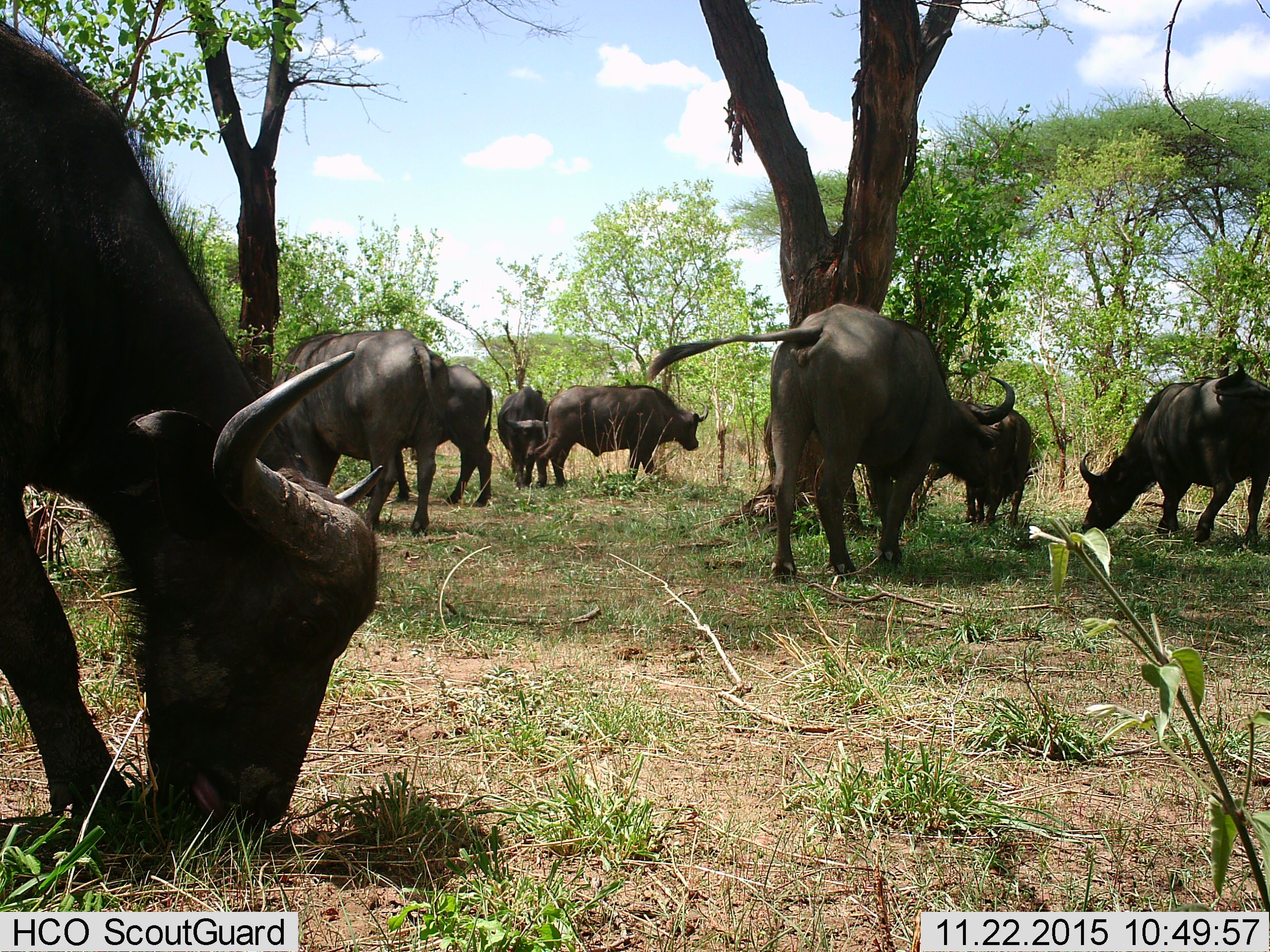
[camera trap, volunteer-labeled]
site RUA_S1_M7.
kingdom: Animalia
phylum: Chordata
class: Mammalia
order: Artiodactyla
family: Bovidae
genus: Syncerus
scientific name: Syncerus caffer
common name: african buffalo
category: buffalo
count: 8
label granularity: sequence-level